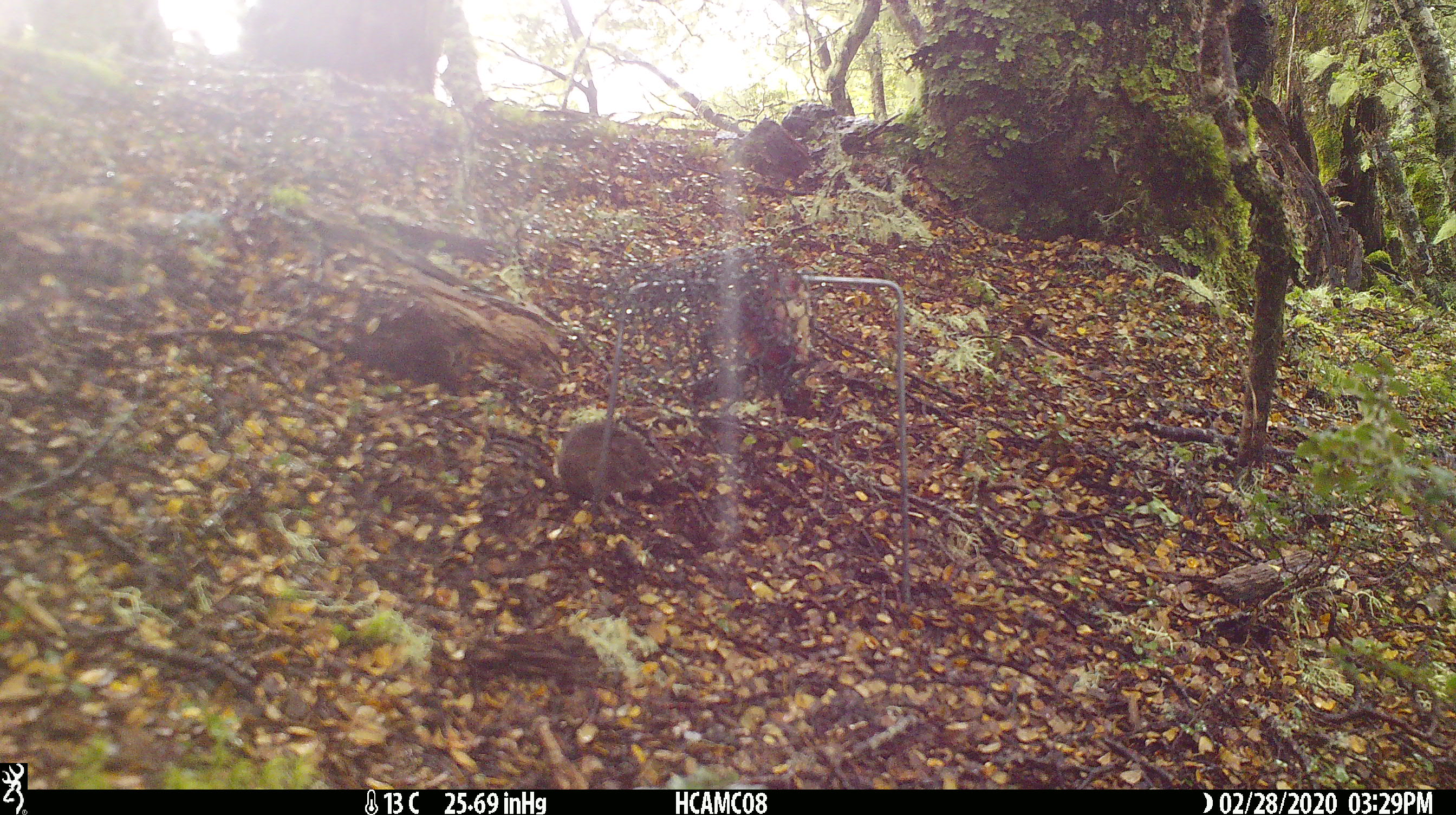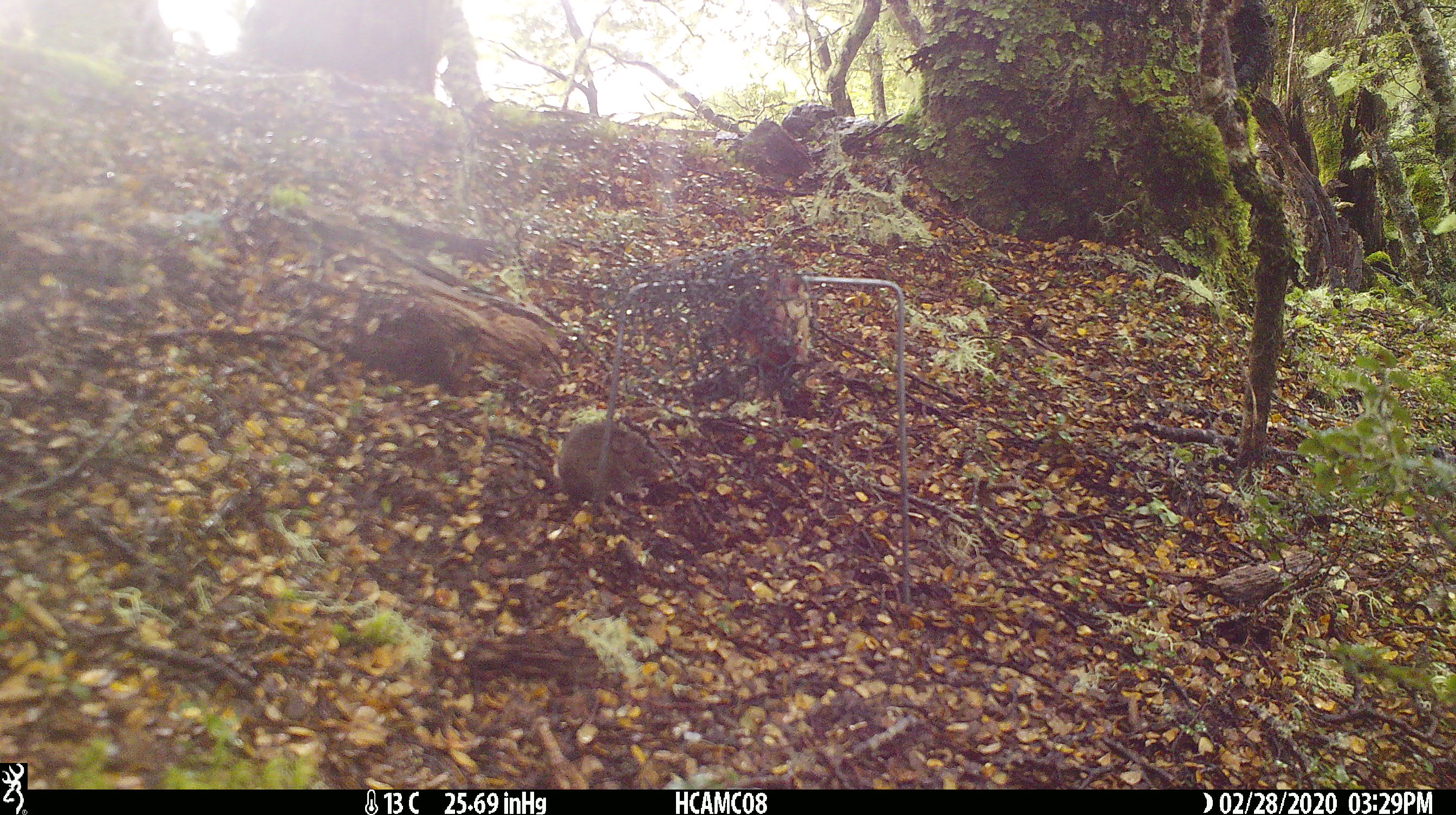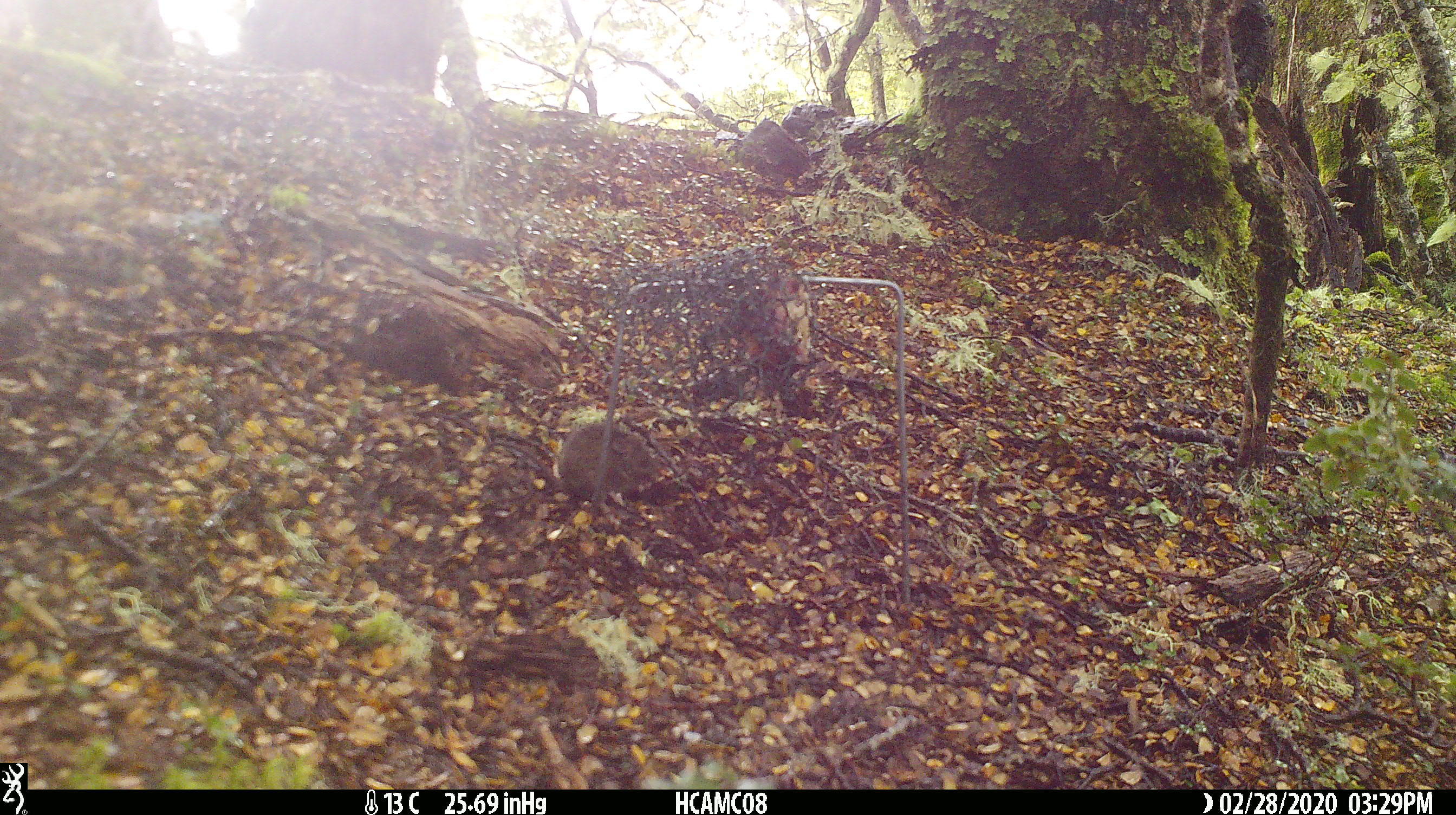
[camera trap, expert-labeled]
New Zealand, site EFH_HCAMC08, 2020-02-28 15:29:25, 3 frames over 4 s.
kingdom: Animalia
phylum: Chordata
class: Mammalia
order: Rodentia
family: Muridae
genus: Mus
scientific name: Mus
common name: mouse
Mouse (Mus).